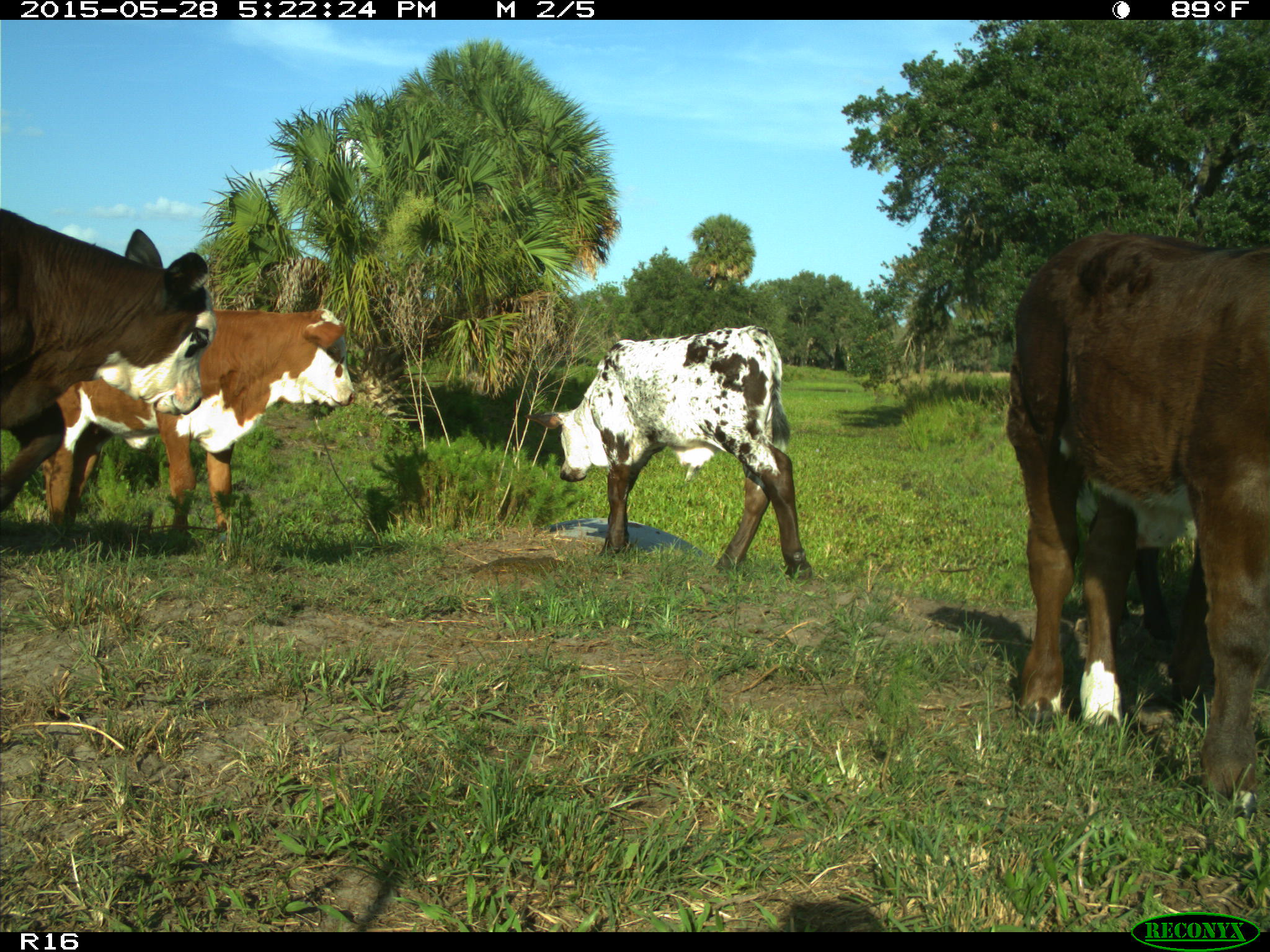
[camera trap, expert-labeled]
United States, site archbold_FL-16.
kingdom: Animalia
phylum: Chordata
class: Mammalia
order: Artiodactyla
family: Bovidae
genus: Bos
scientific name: Bos taurus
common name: domestic cow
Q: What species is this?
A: Bos taurus (domestic cow).